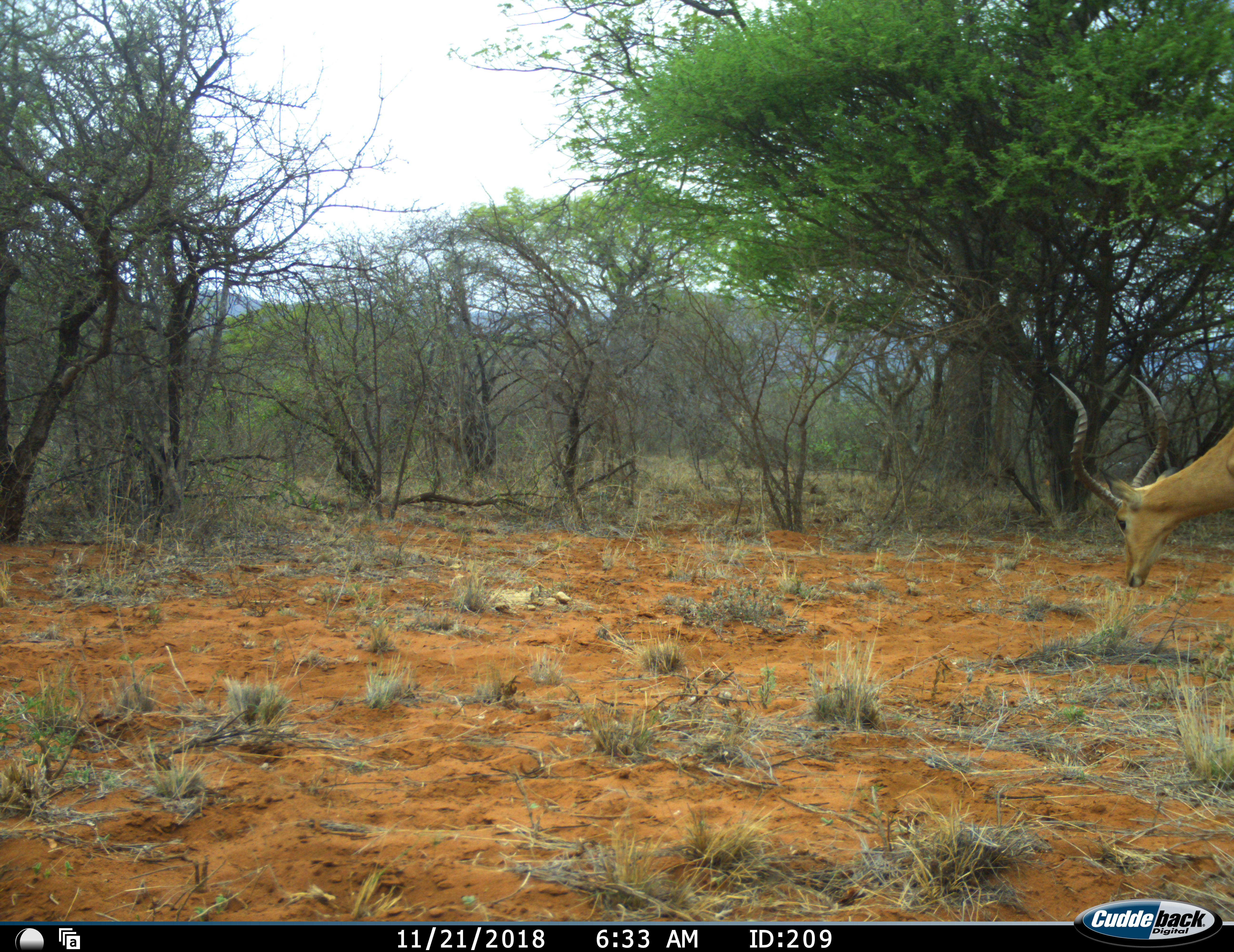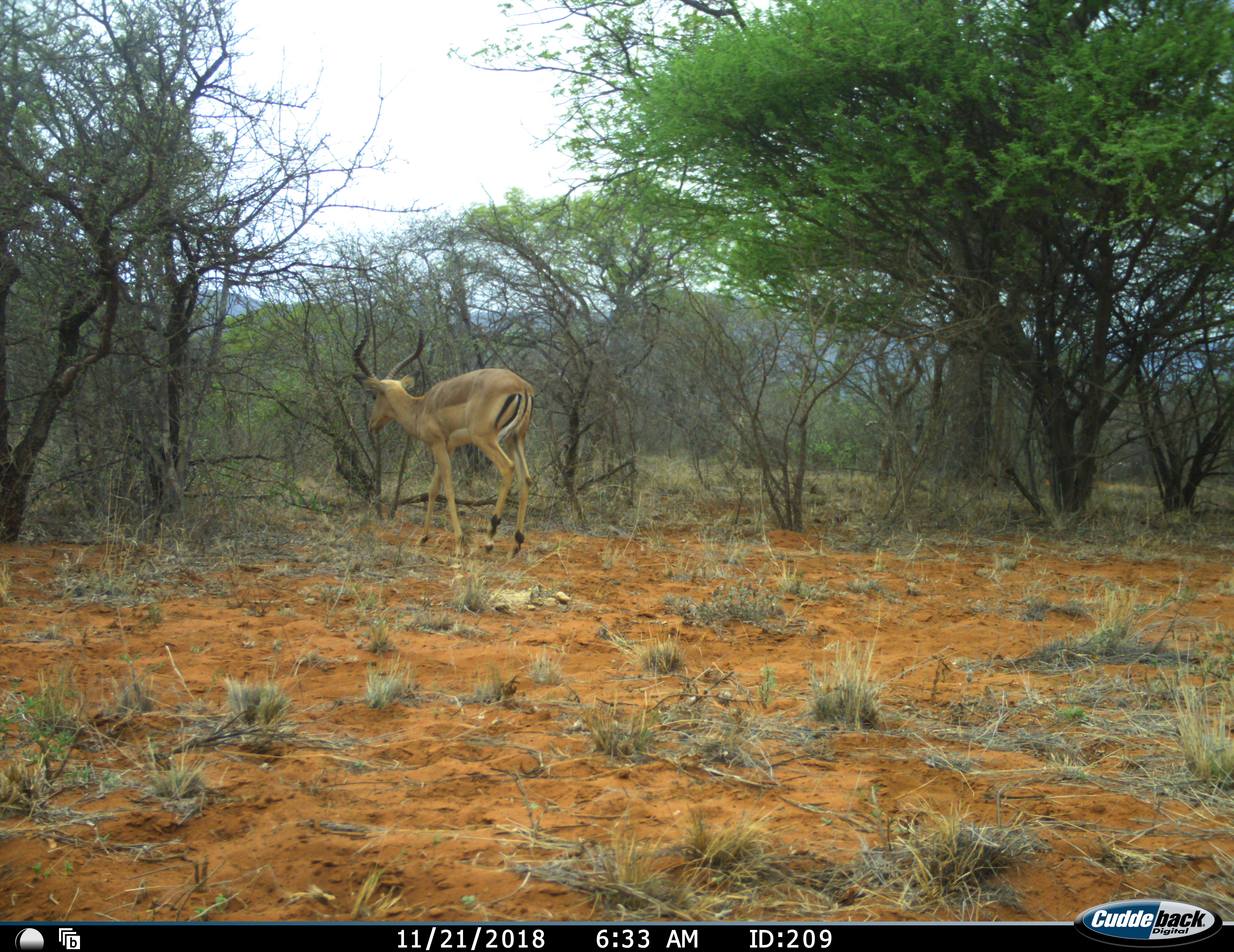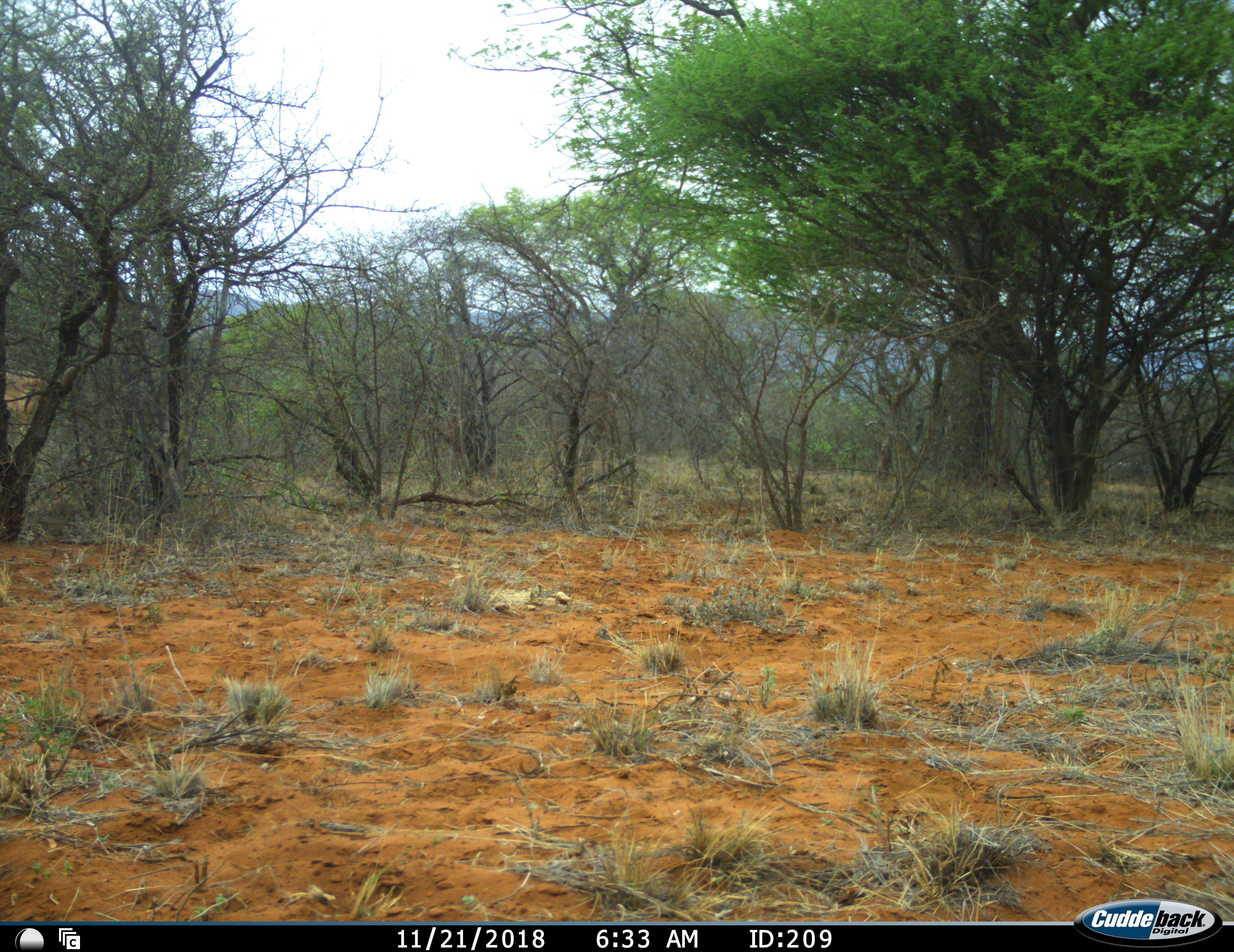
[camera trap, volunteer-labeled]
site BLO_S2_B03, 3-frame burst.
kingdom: Animalia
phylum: Chordata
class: Mammalia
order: Artiodactyla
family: Bovidae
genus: Aepyceros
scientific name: Aepyceros melampus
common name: impala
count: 1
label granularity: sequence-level